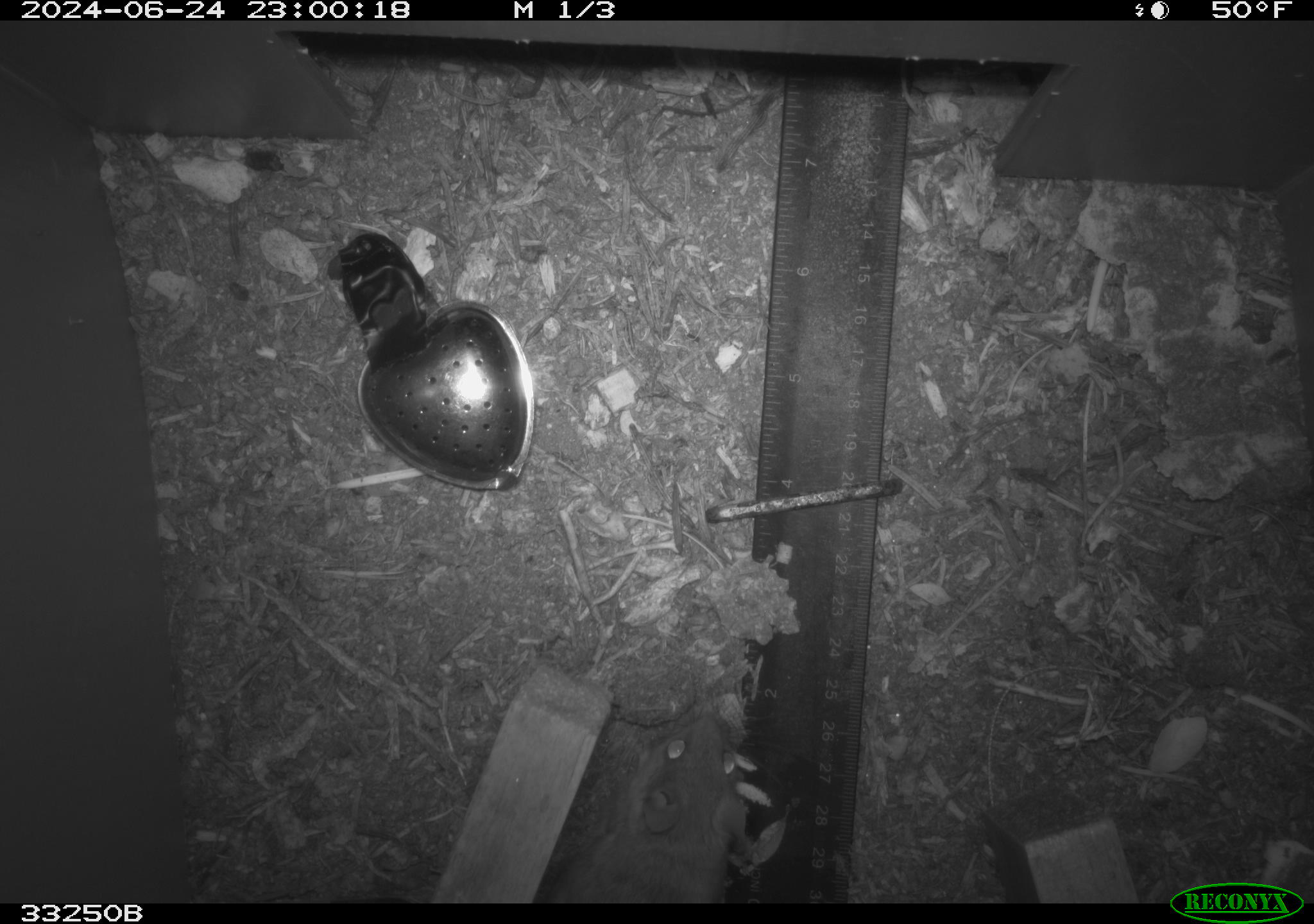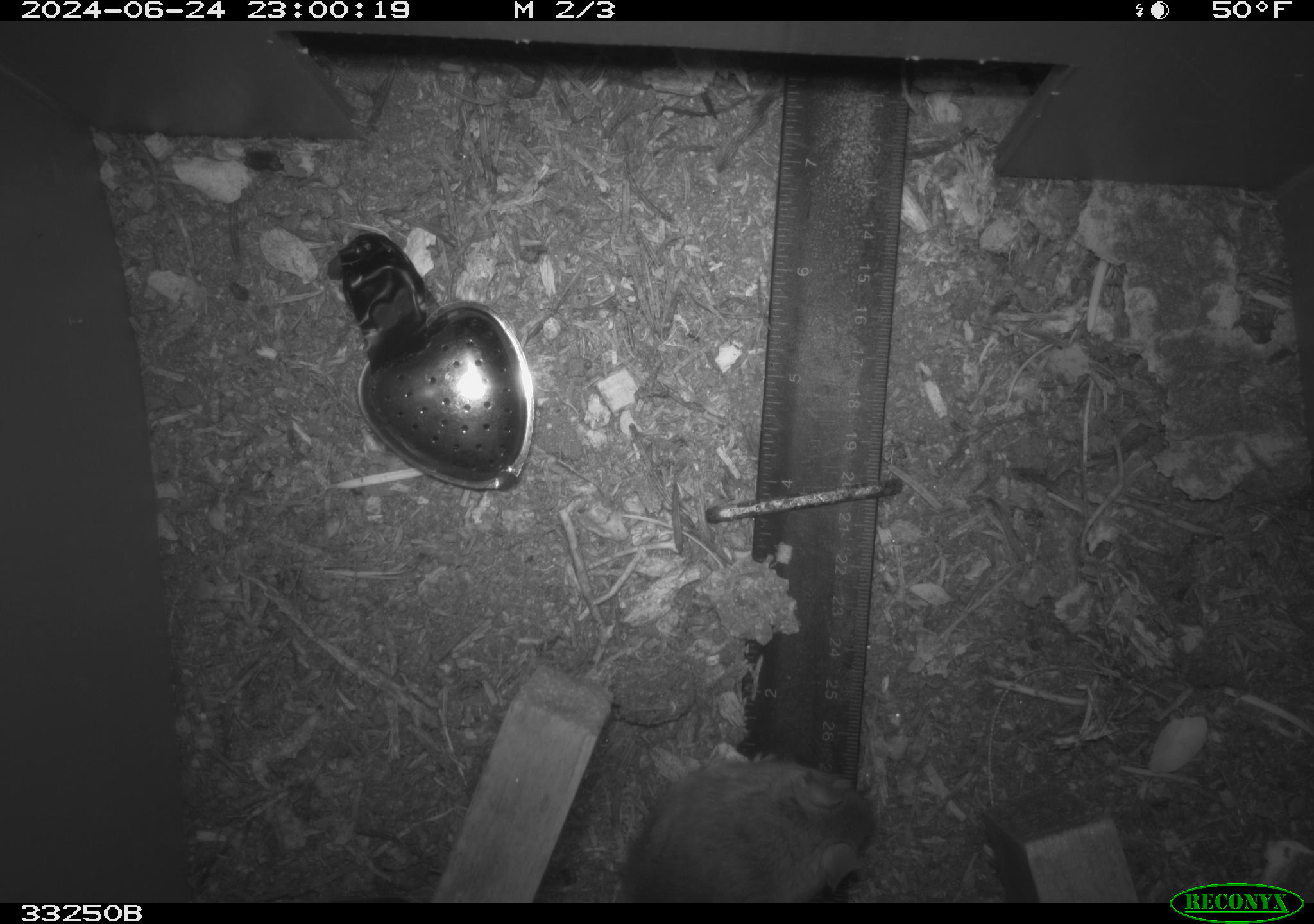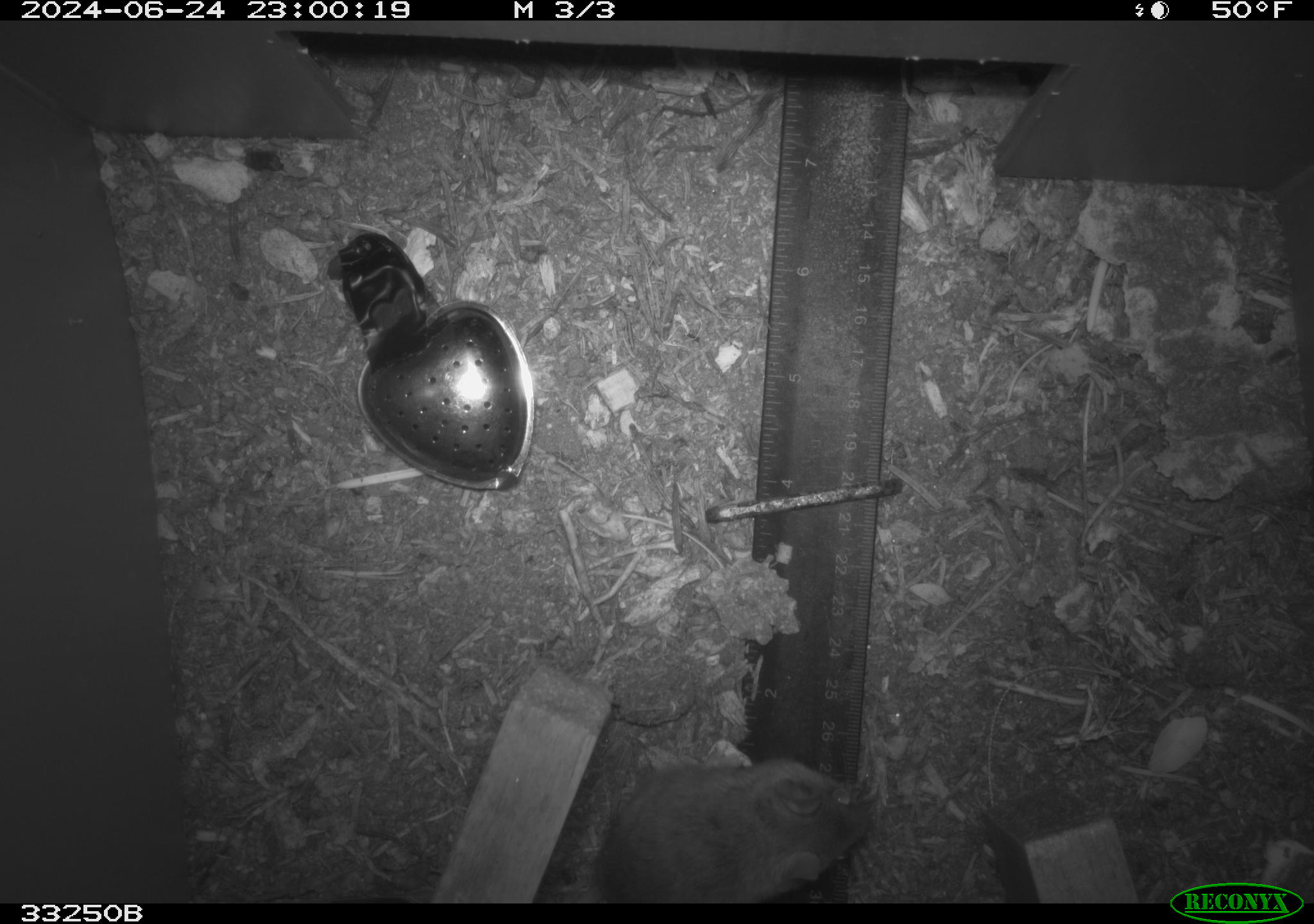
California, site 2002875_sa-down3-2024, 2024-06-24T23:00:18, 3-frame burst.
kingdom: Animalia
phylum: Chordata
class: Mammalia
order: Rodentia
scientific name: Rodentia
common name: rodent